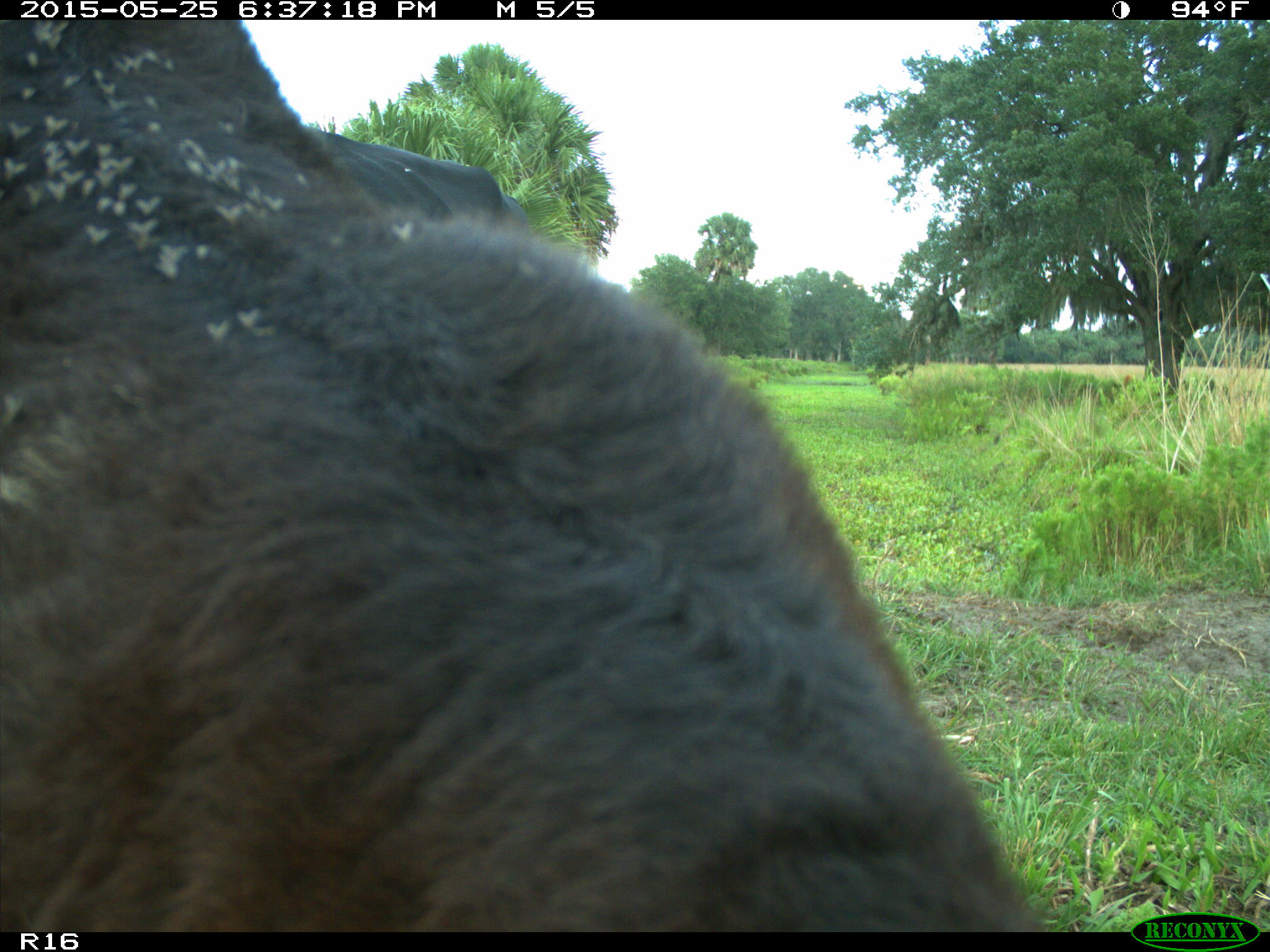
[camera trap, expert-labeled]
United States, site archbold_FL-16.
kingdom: Animalia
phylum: Chordata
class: Mammalia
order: Artiodactyla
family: Bovidae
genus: Bos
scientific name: Bos taurus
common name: domestic cow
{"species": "Bos taurus (domestic cow)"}